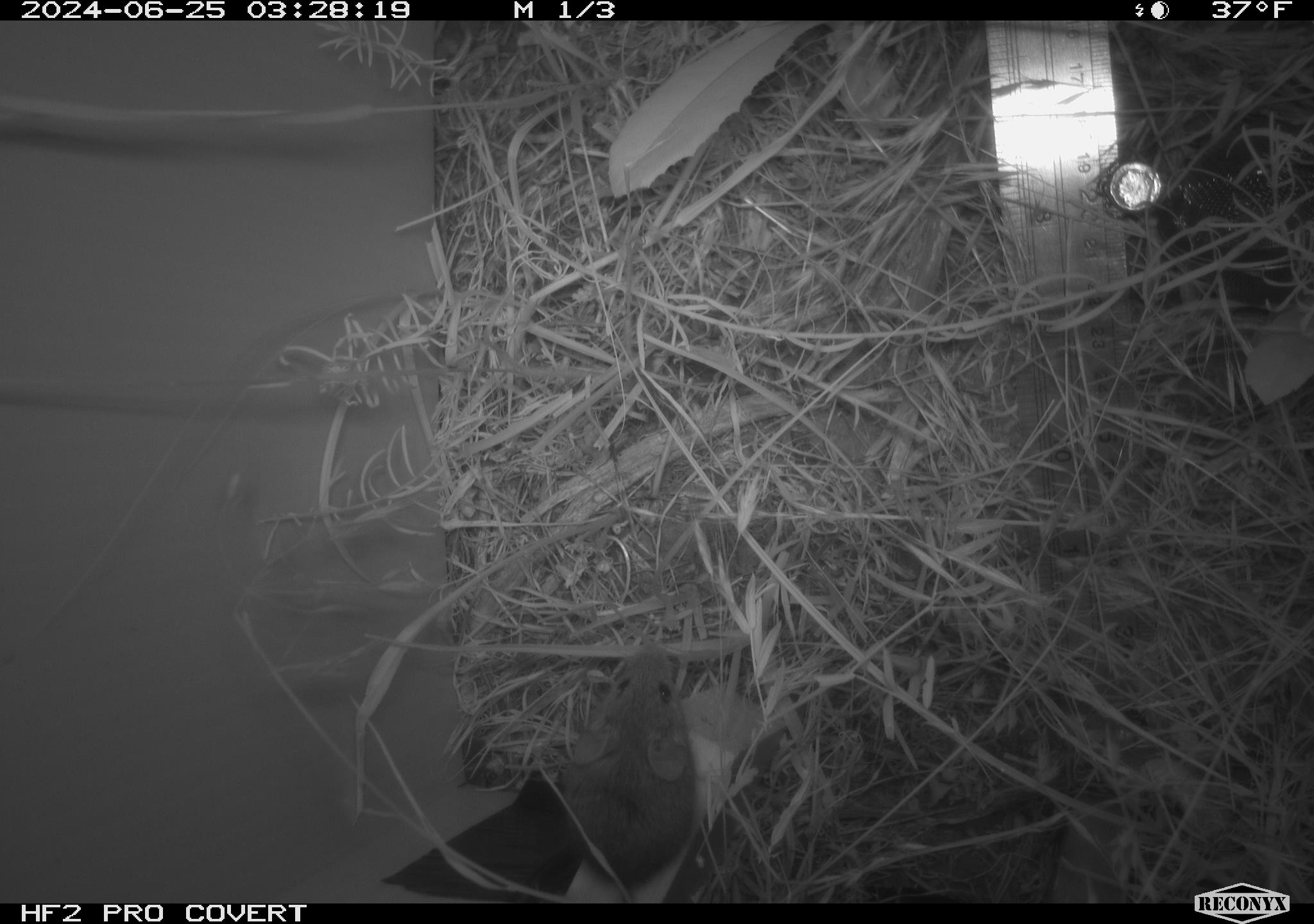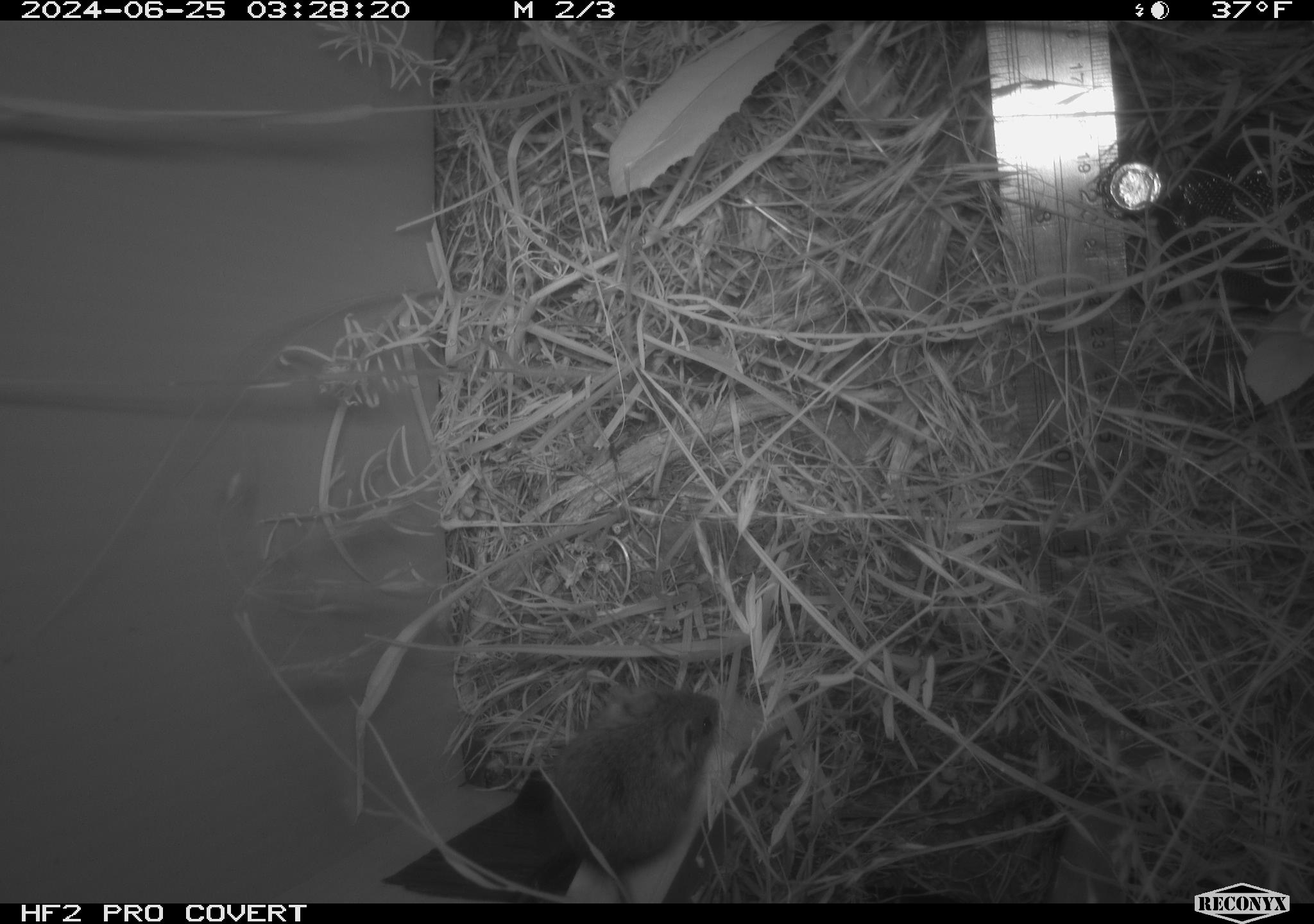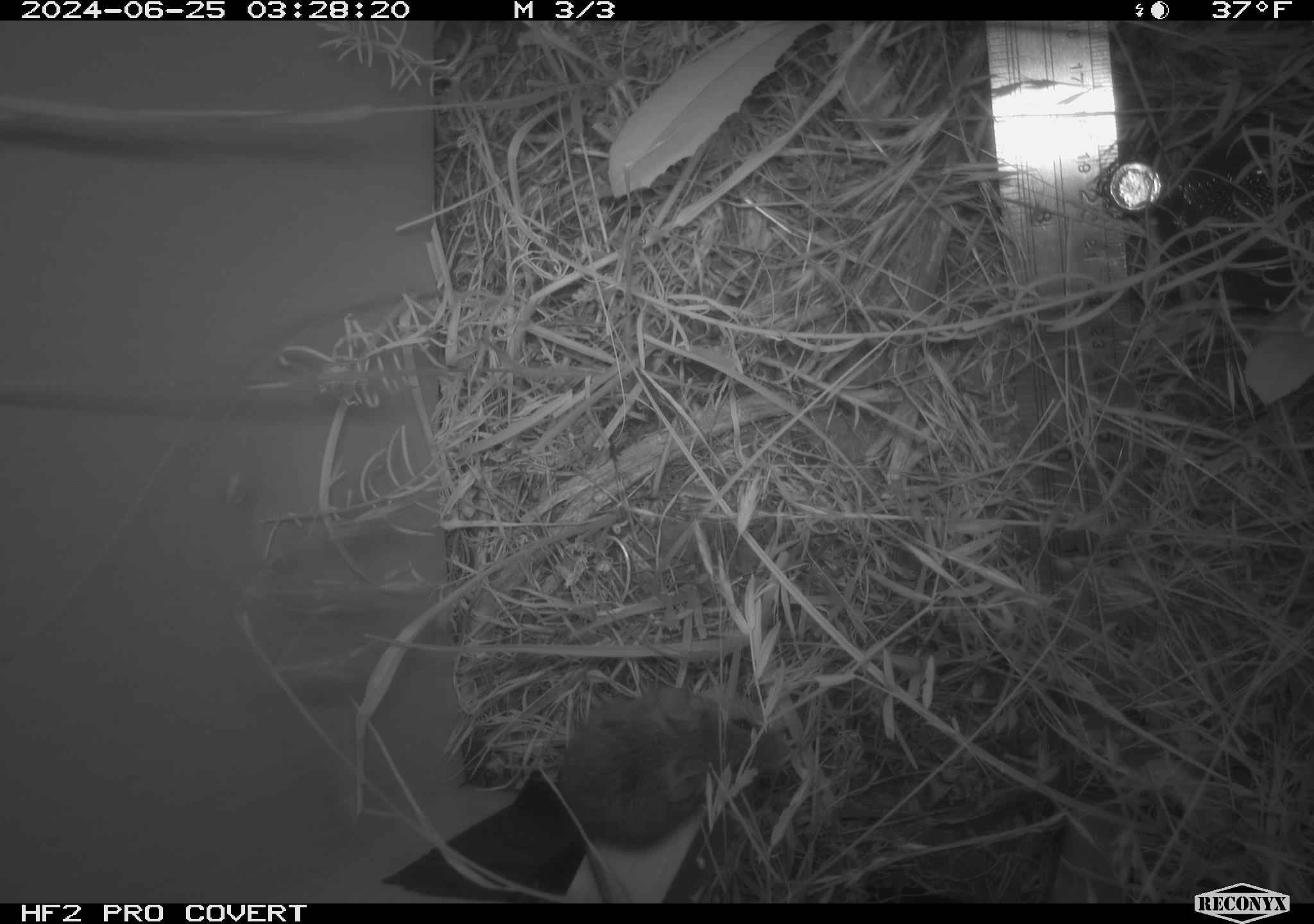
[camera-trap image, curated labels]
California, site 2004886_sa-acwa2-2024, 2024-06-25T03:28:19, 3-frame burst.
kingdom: Animalia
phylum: Chordata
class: Mammalia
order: Rodentia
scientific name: Rodentia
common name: mouse species